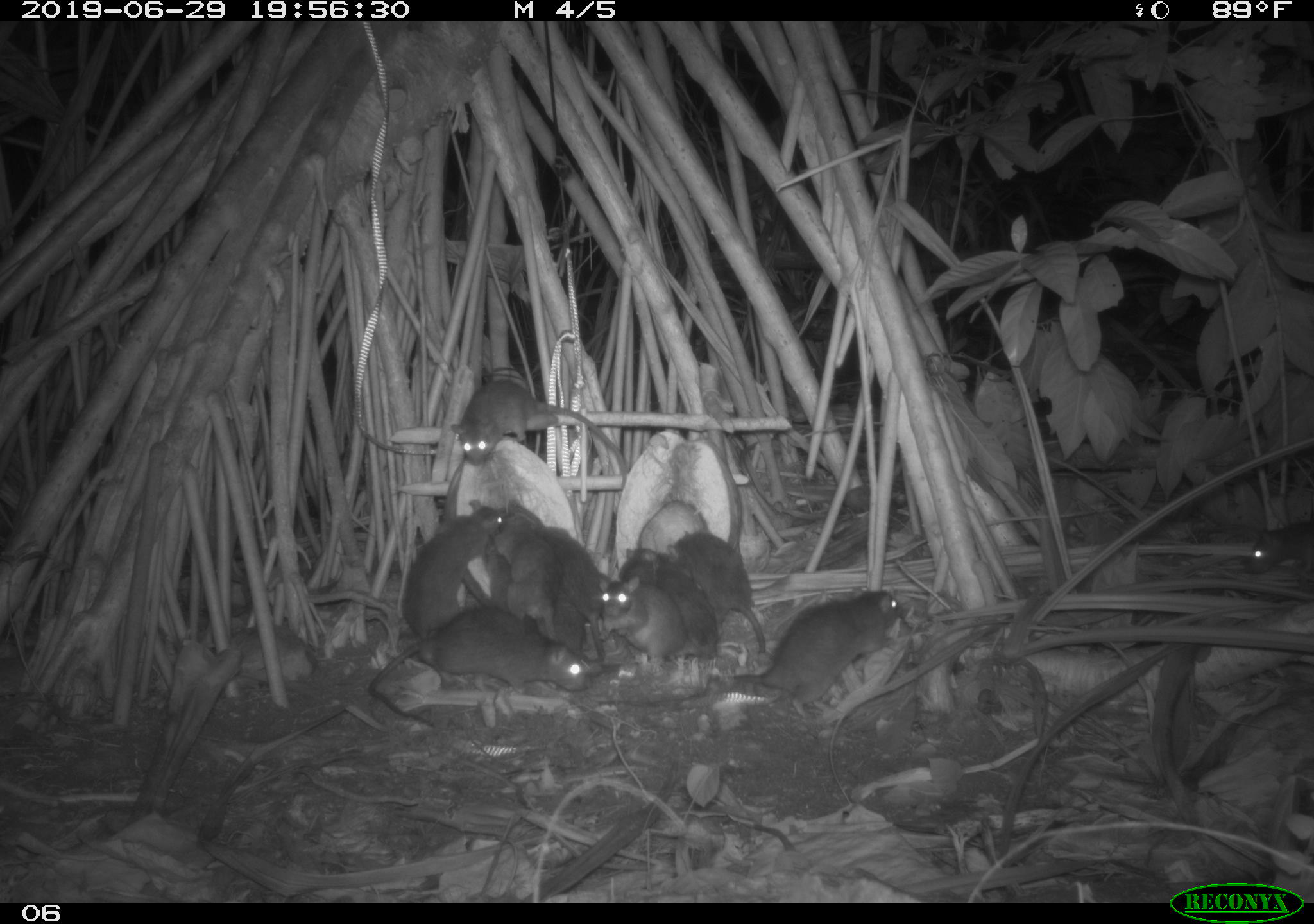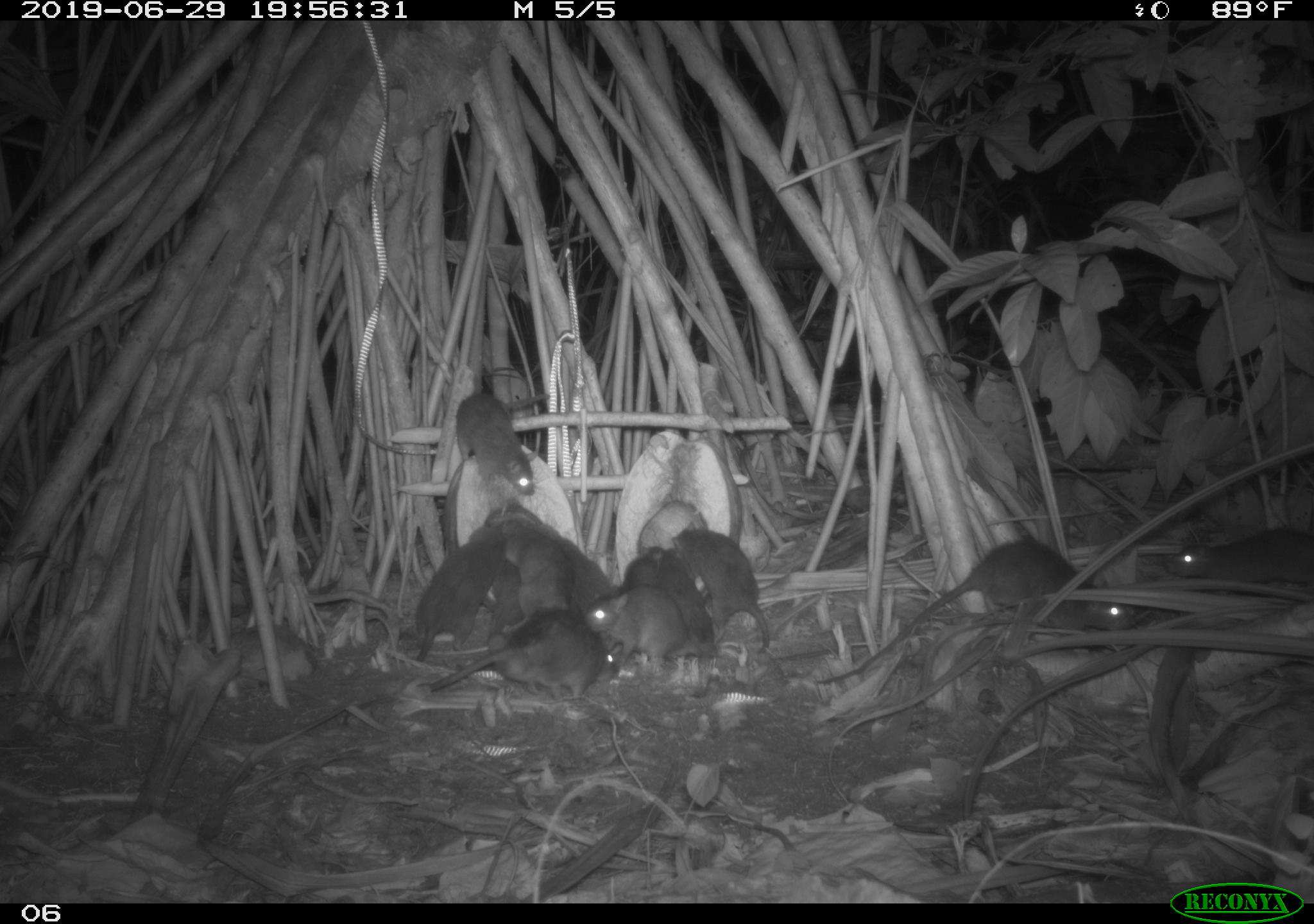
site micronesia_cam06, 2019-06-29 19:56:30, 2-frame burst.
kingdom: Animalia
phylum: Chordata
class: Mammalia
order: Rodentia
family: Muridae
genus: Rattus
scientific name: Rattus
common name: rat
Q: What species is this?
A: Rat (Rattus).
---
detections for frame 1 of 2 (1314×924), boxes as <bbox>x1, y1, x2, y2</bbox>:
rat: <bbox>686, 581, 908, 725</bbox>; <bbox>366, 613, 597, 730</bbox>; <bbox>447, 378, 632, 490</bbox>; <bbox>403, 495, 507, 638</bbox>; <bbox>673, 529, 771, 655</bbox>; <bbox>595, 571, 708, 669</bbox>; <bbox>537, 518, 617, 633</bbox>; <bbox>495, 508, 564, 640</bbox>; <bbox>650, 544, 720, 660</bbox>; <bbox>1241, 520, 1314, 597</bbox>; <bbox>612, 543, 660, 660</bbox>; <bbox>543, 581, 599, 672</bbox>; <bbox>488, 538, 514, 613</bbox>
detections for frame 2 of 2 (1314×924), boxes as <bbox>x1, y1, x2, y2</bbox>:
rat: <bbox>815, 534, 1153, 692</bbox>; <bbox>407, 502, 510, 670</bbox>; <bbox>428, 612, 618, 693</bbox>; <bbox>666, 521, 775, 656</bbox>; <bbox>448, 384, 558, 506</bbox>; <bbox>1161, 524, 1314, 599</bbox>; <bbox>585, 583, 701, 680</bbox>; <bbox>498, 511, 569, 628</bbox>; <bbox>536, 514, 611, 613</bbox>; <bbox>661, 542, 721, 662</bbox>; <bbox>606, 536, 666, 599</bbox>; <bbox>481, 560, 523, 647</bbox>